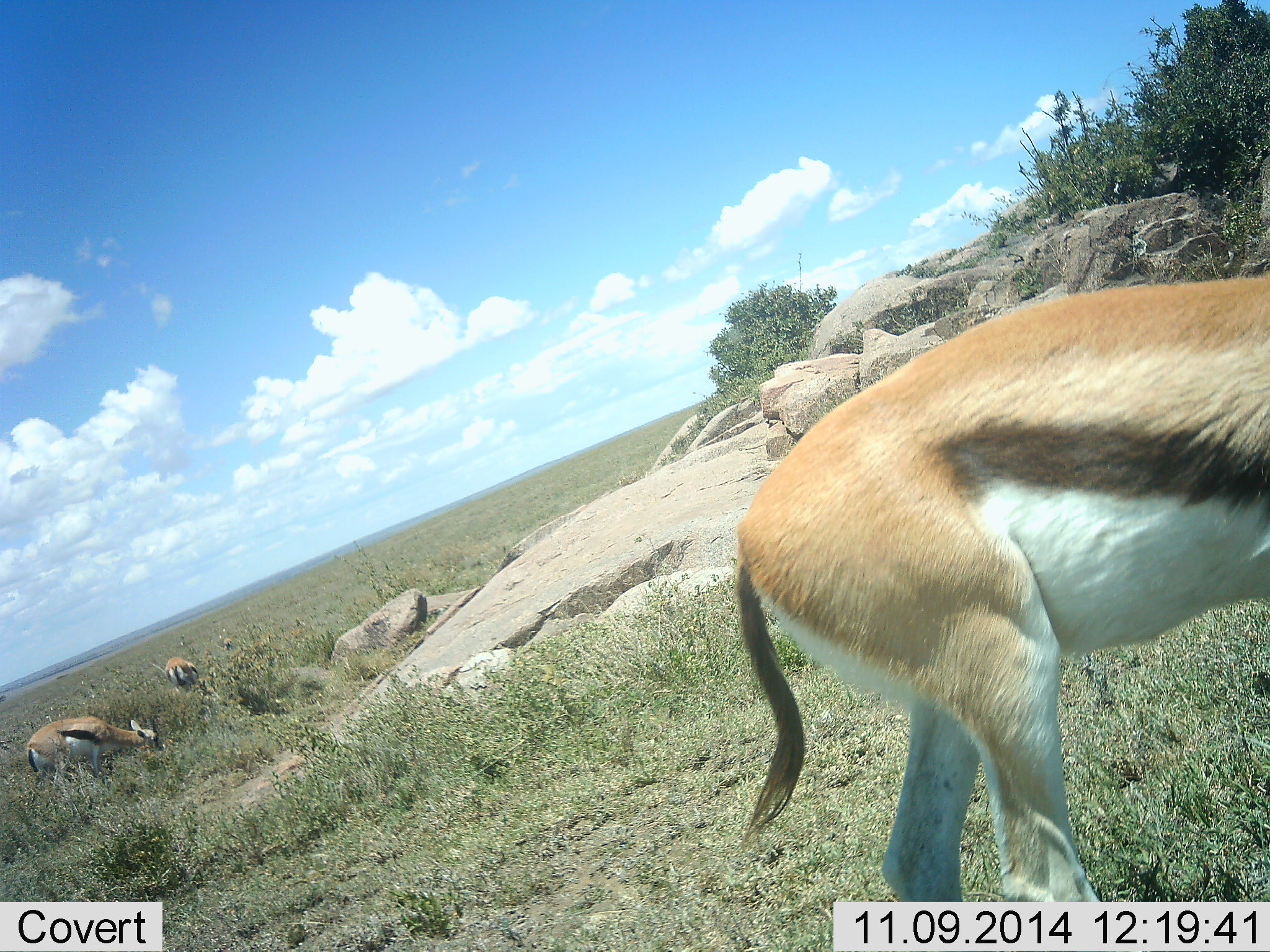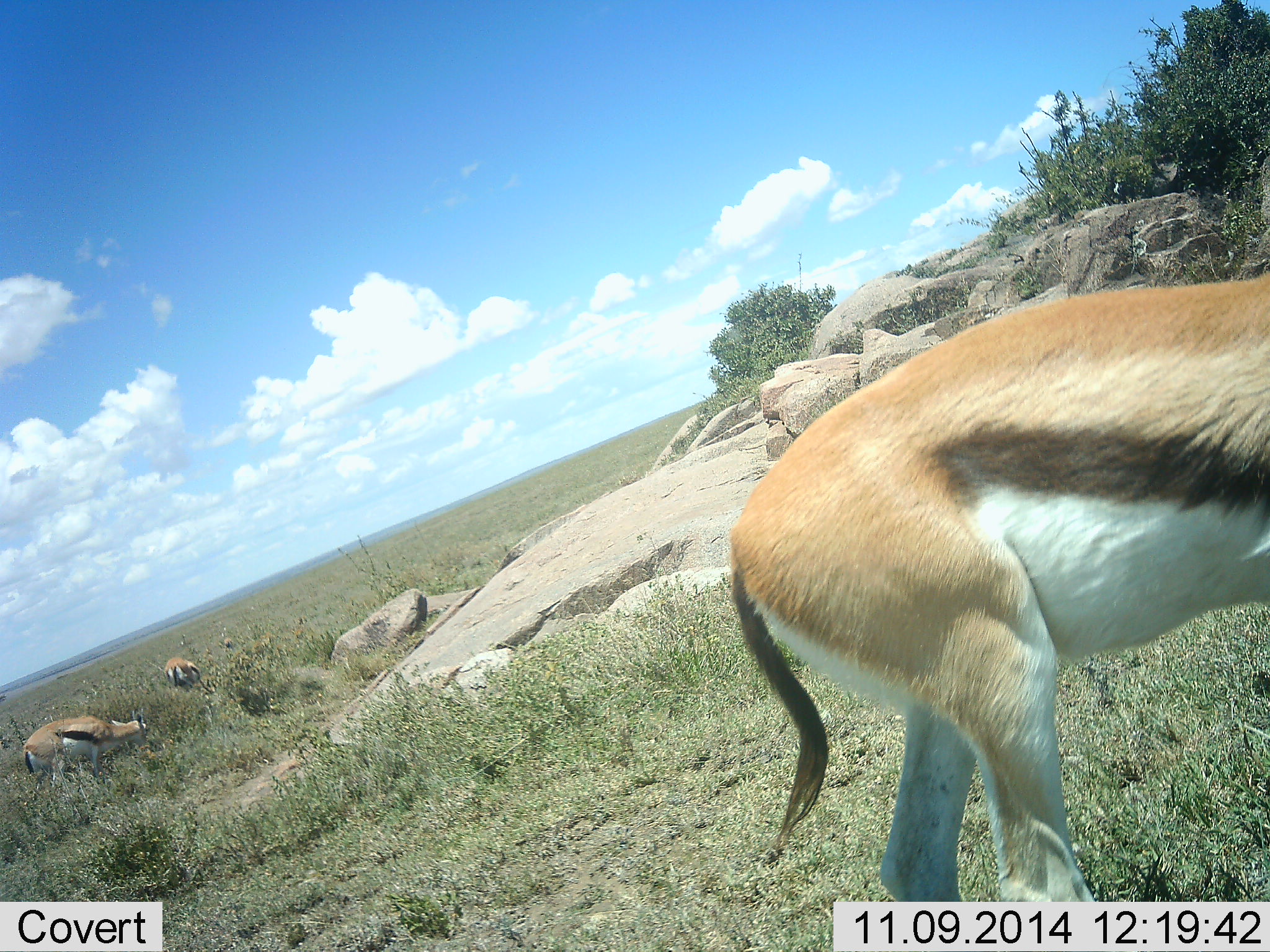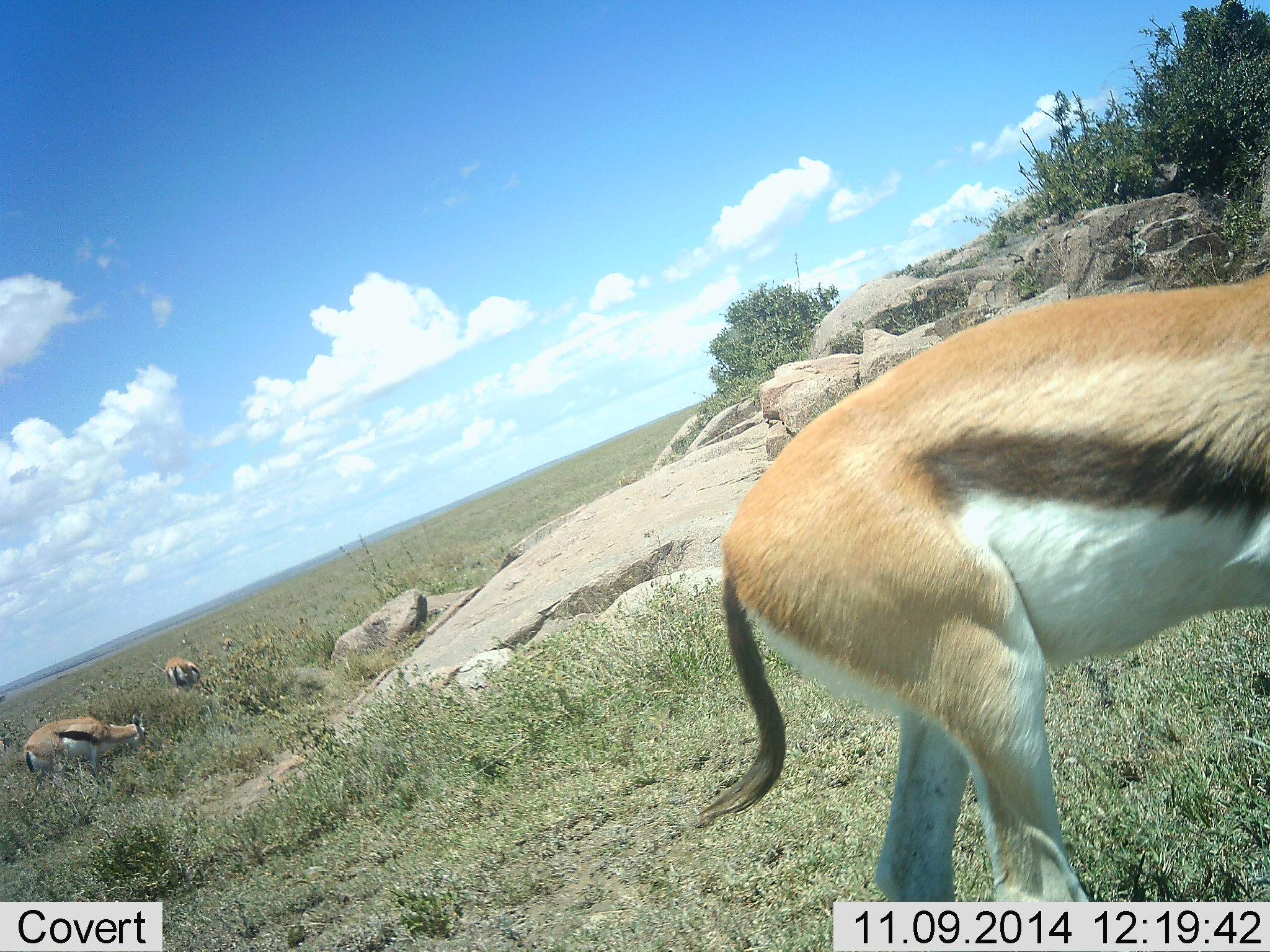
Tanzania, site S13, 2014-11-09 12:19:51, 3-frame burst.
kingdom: Animalia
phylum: Chordata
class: Mammalia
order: Artiodactyla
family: Bovidae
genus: Eudorcas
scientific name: Eudorcas thomsonii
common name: thomson's gazelle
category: gazellethomsons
Gazellethomsons (thomson's gazelle) (Eudorcas thomsonii), count 3. Behavior (volunteer vote fractions): standing 60%, resting 0%, moving 0%, interacting 0%. Young present (vote fraction): 0%. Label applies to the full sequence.